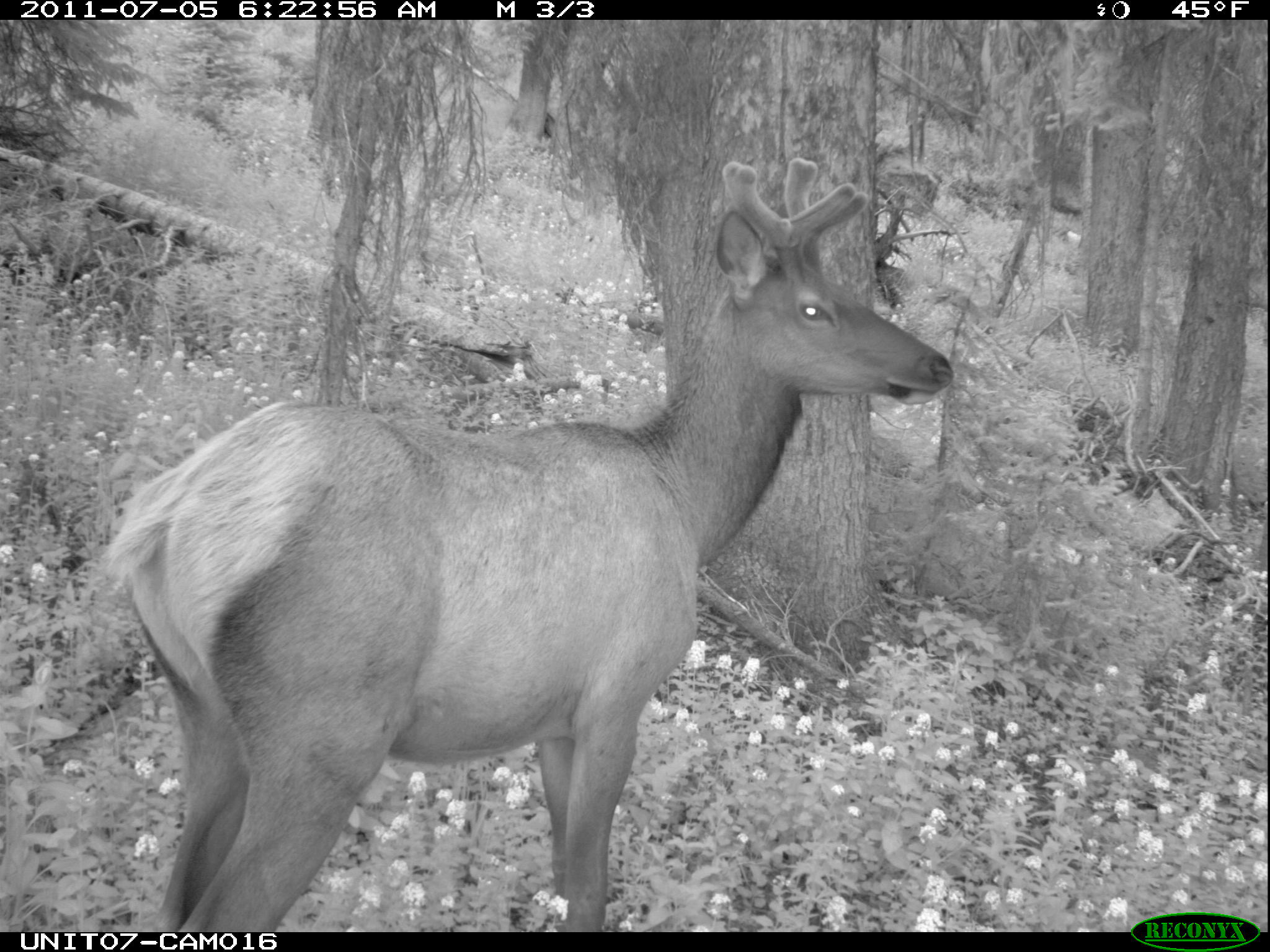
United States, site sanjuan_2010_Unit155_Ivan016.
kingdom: Animalia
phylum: Chordata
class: Mammalia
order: Artiodactyla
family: Cervidae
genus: Cervus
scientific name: Cervus elaphus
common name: red deer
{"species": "Cervus elaphus (red deer)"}